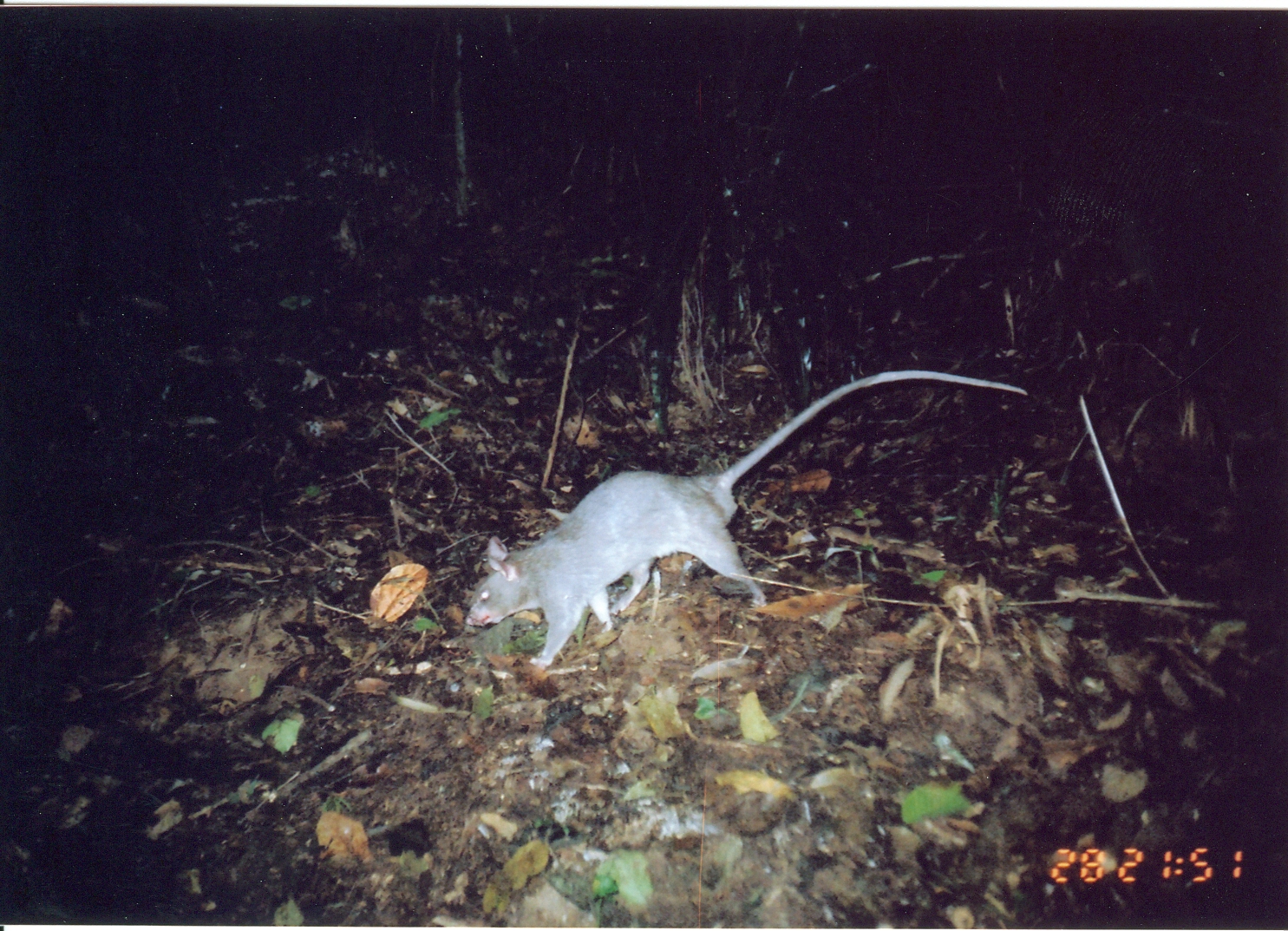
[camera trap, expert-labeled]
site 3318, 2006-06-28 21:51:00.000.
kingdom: Animalia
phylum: Chordata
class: Mammalia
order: Rodentia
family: Nesomyidae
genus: Cricetomys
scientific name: Cricetomys gambianus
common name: african giant pouched rat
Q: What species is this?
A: Cricetomys gambianus (african giant pouched rat).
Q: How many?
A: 1.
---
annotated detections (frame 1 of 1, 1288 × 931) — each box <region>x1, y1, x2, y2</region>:
cricetomys gambianus: <region>461, 366, 1029, 670</region>